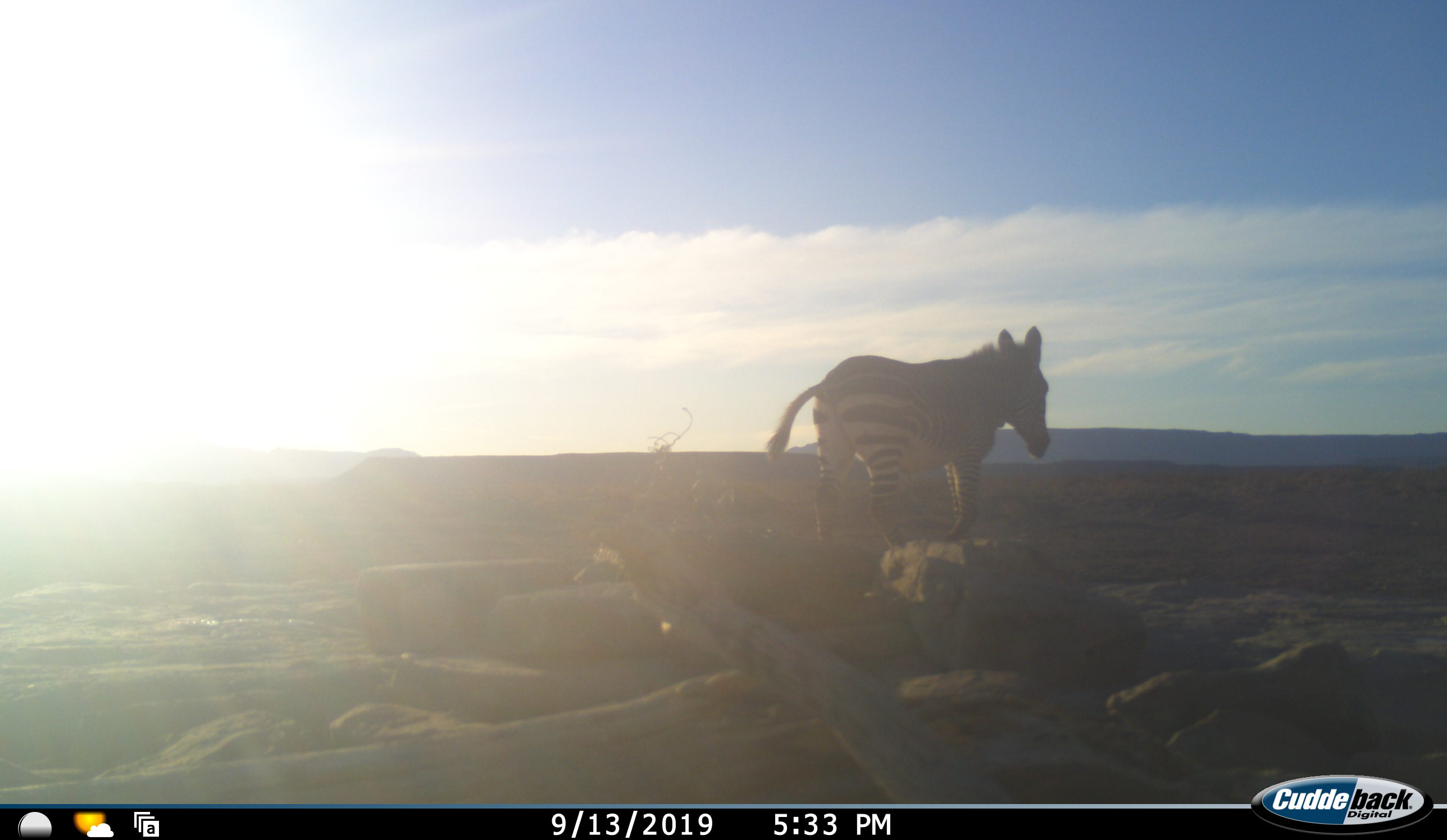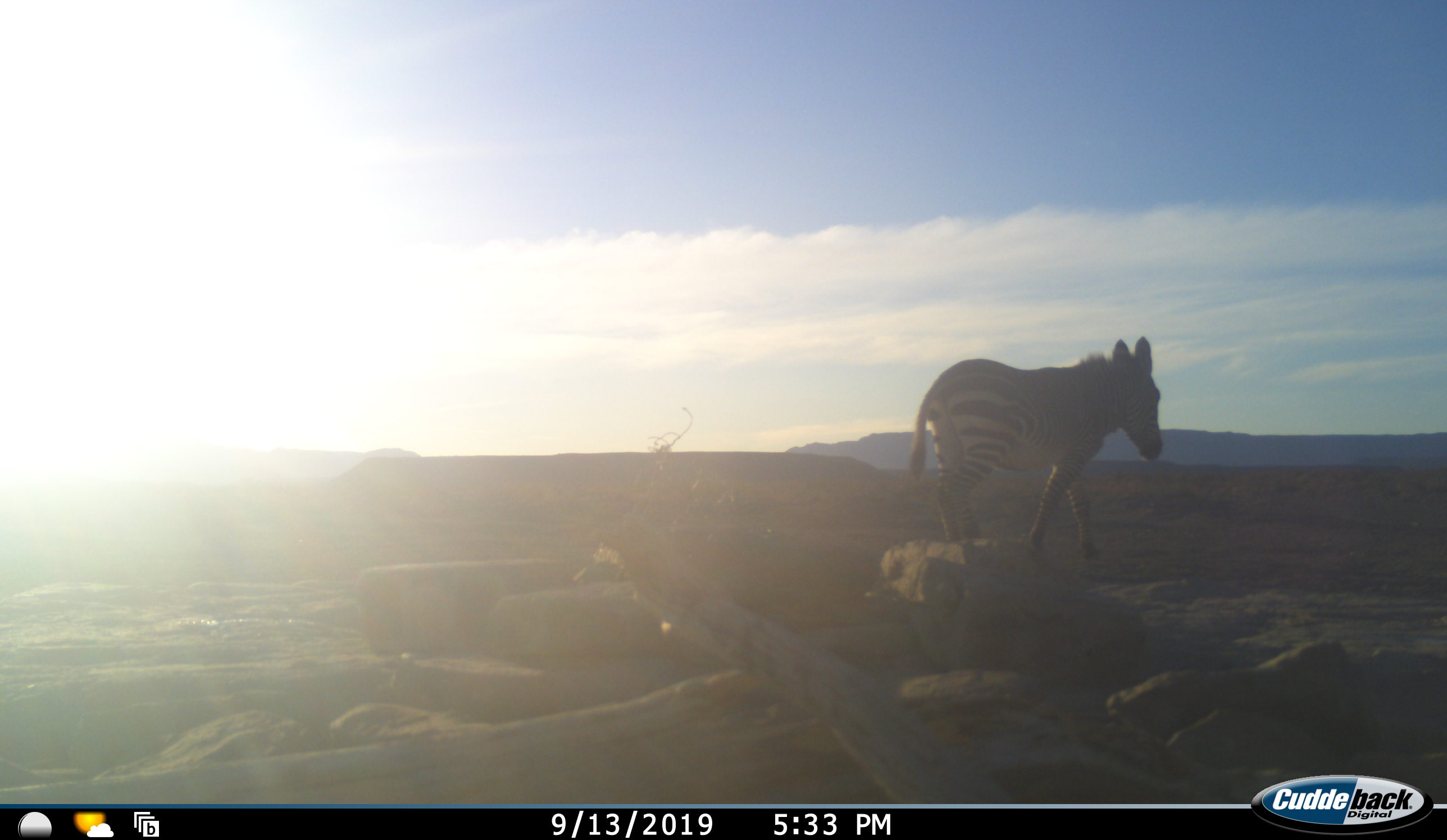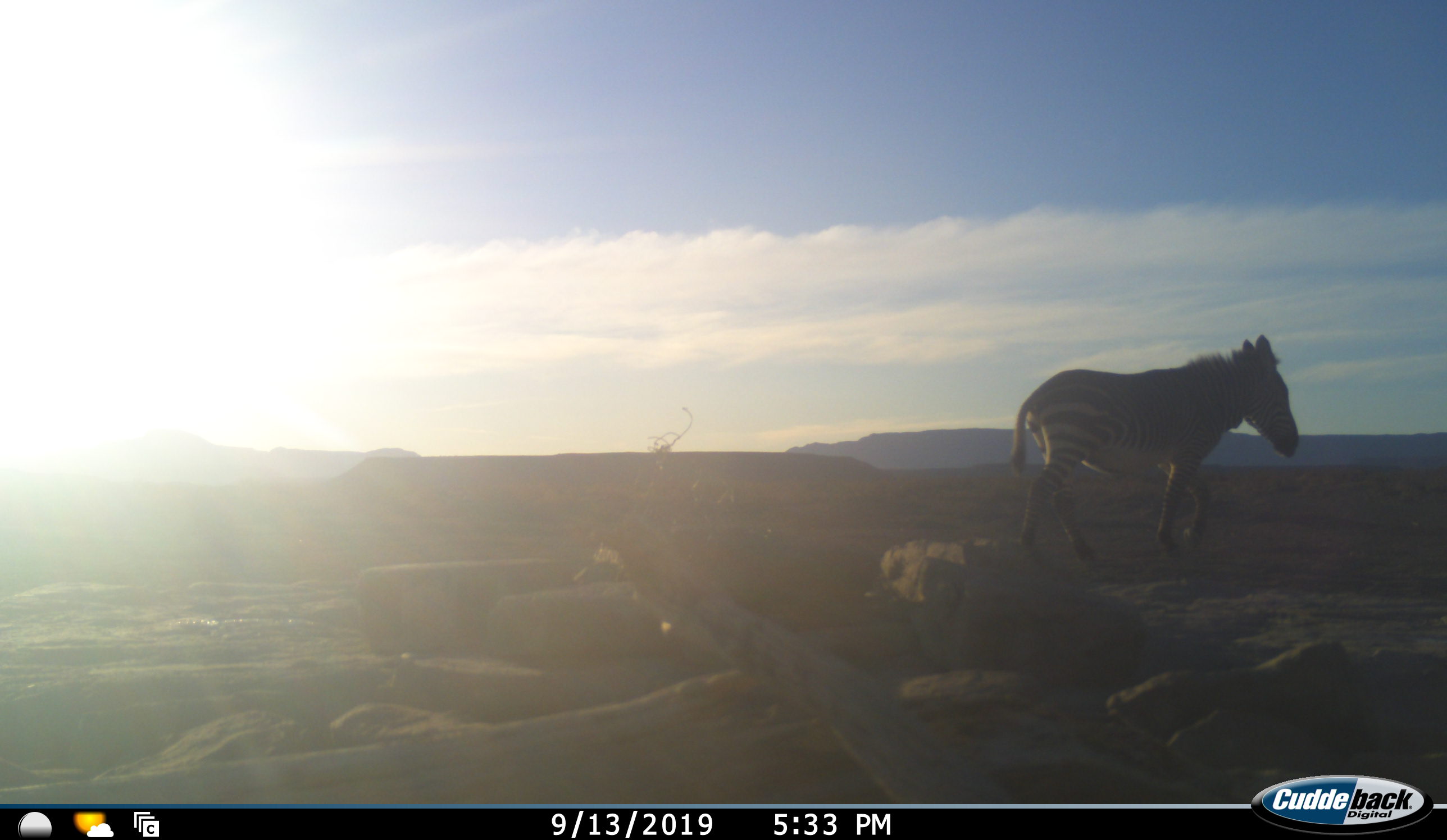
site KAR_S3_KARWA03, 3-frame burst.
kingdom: Animalia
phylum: Chordata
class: Mammalia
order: Perissodactyla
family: Equidae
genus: Equus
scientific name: Equus zebra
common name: mountain zebra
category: zebramountain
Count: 1.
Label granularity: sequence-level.